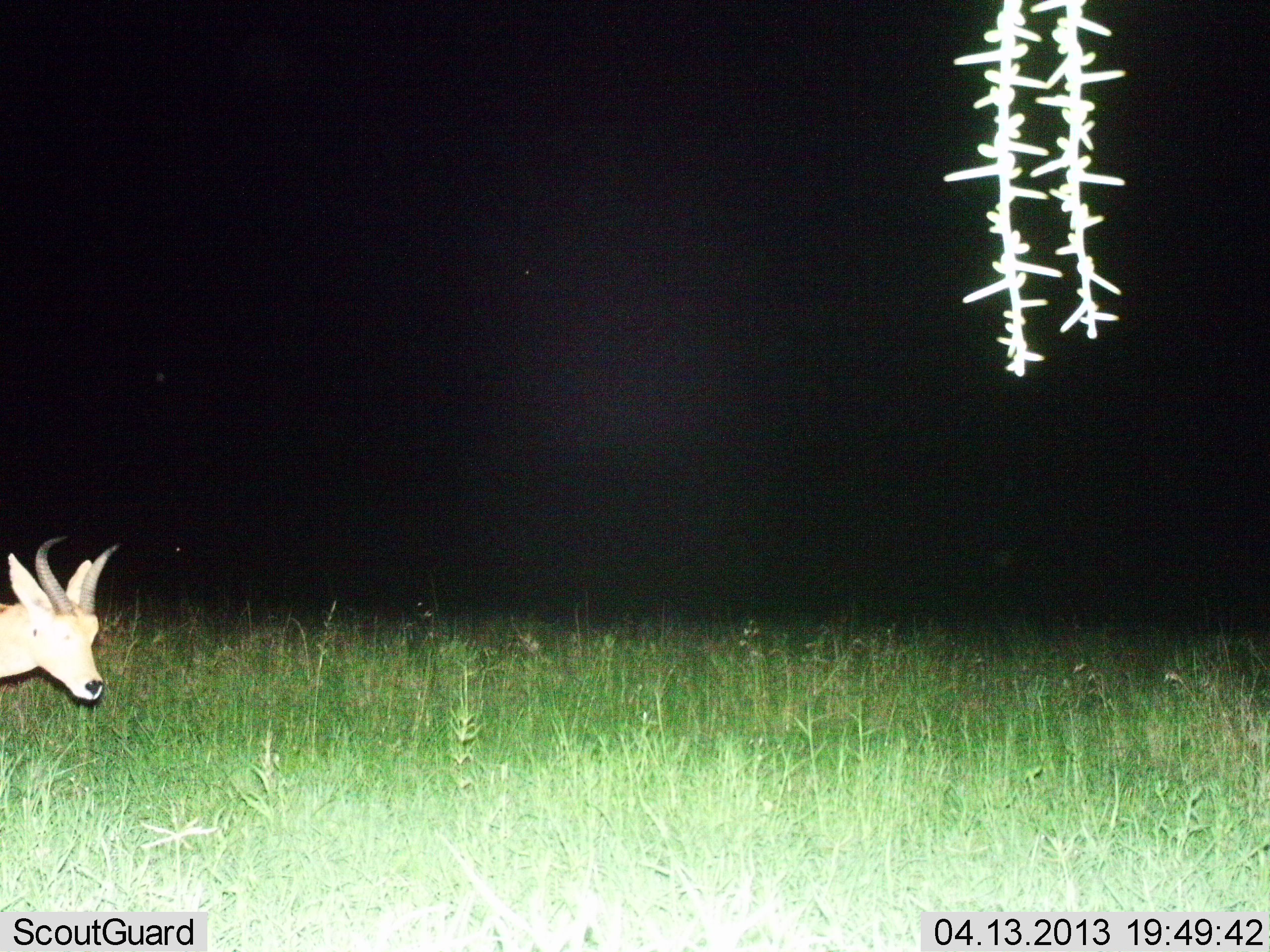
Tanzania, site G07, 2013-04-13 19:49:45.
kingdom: Animalia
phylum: Chordata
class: Mammalia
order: Artiodactyla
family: Bovidae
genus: Redunca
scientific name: Redunca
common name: reedbuck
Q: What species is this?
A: Reedbuck (Redunca).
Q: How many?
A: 1.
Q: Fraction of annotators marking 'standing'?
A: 56%.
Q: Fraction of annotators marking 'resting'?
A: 0%.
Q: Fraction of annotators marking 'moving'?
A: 44%.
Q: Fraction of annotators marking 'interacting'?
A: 0%.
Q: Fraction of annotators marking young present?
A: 0%.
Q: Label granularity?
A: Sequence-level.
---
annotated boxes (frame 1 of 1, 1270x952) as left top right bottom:
animal: 0 535 123 700